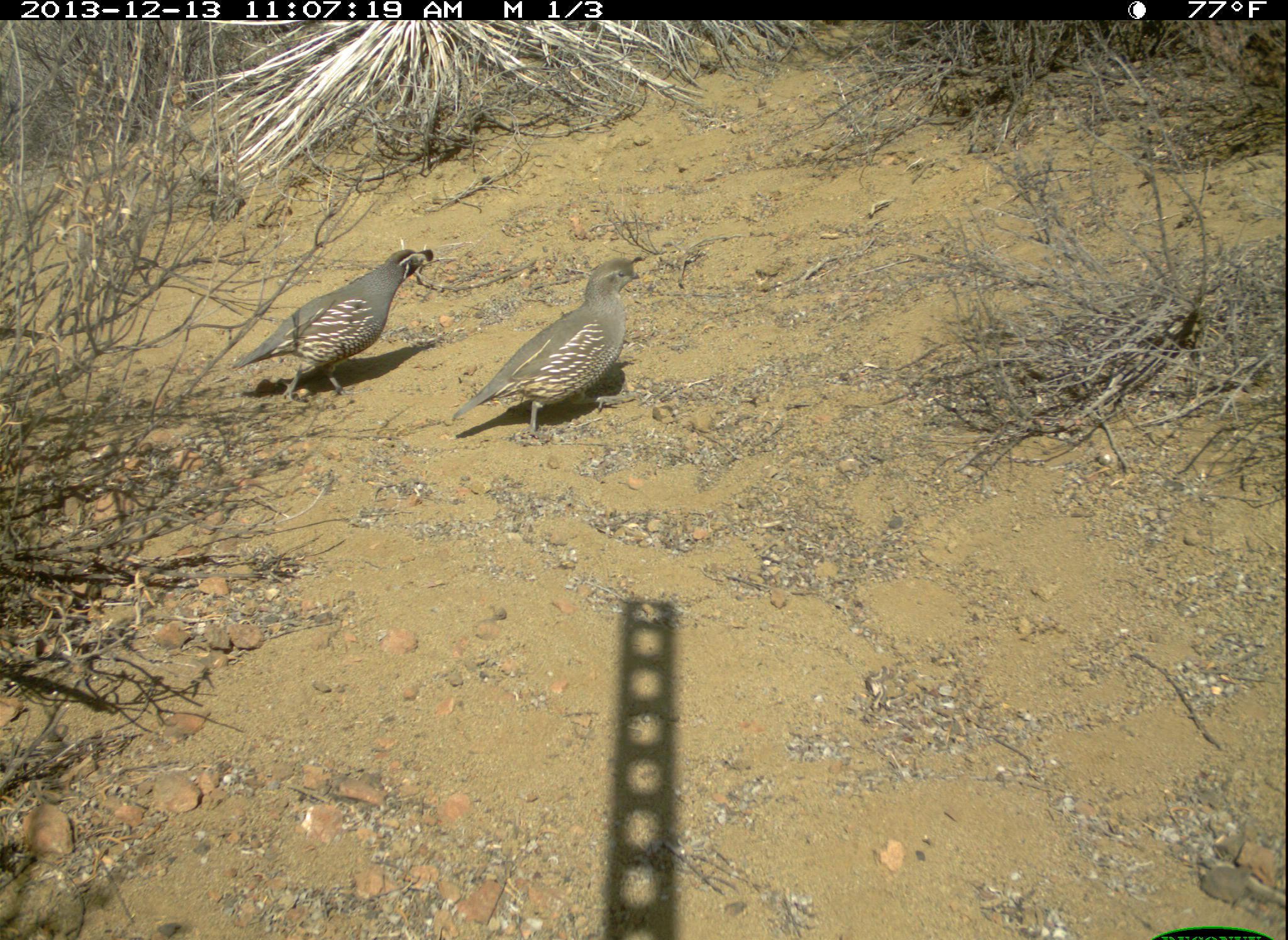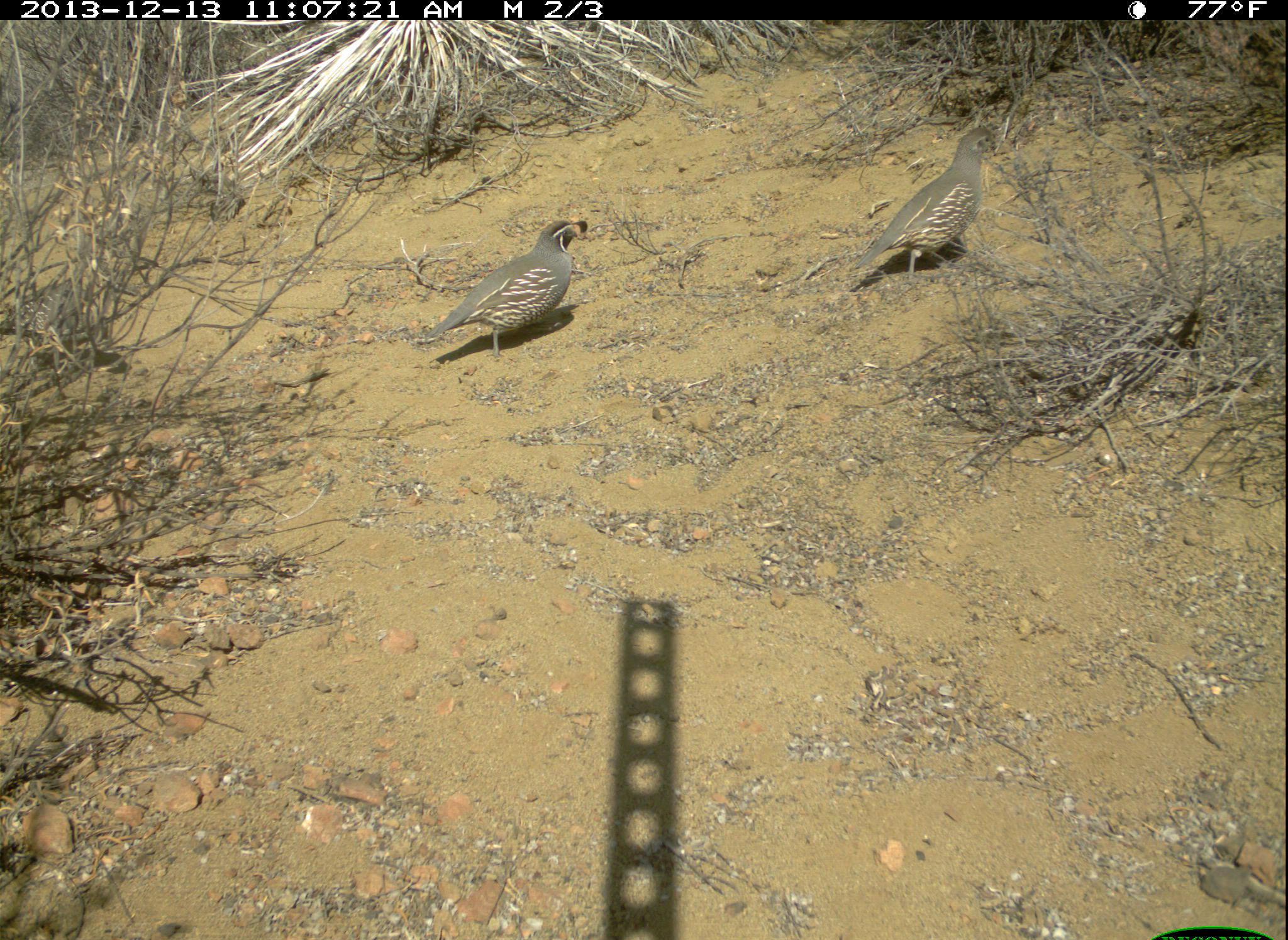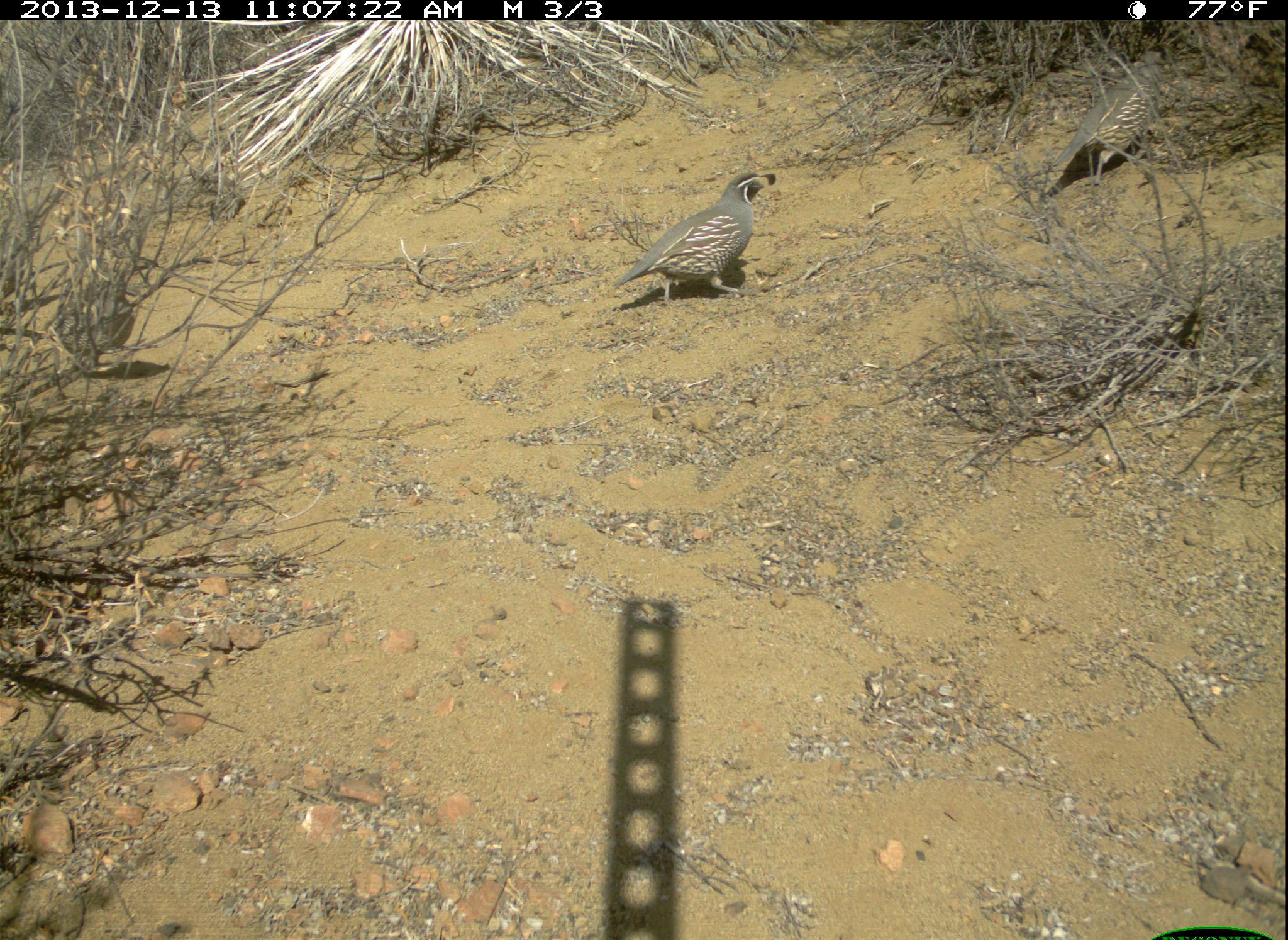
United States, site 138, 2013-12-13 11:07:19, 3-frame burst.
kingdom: Animalia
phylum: Chordata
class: Aves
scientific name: Aves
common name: bird